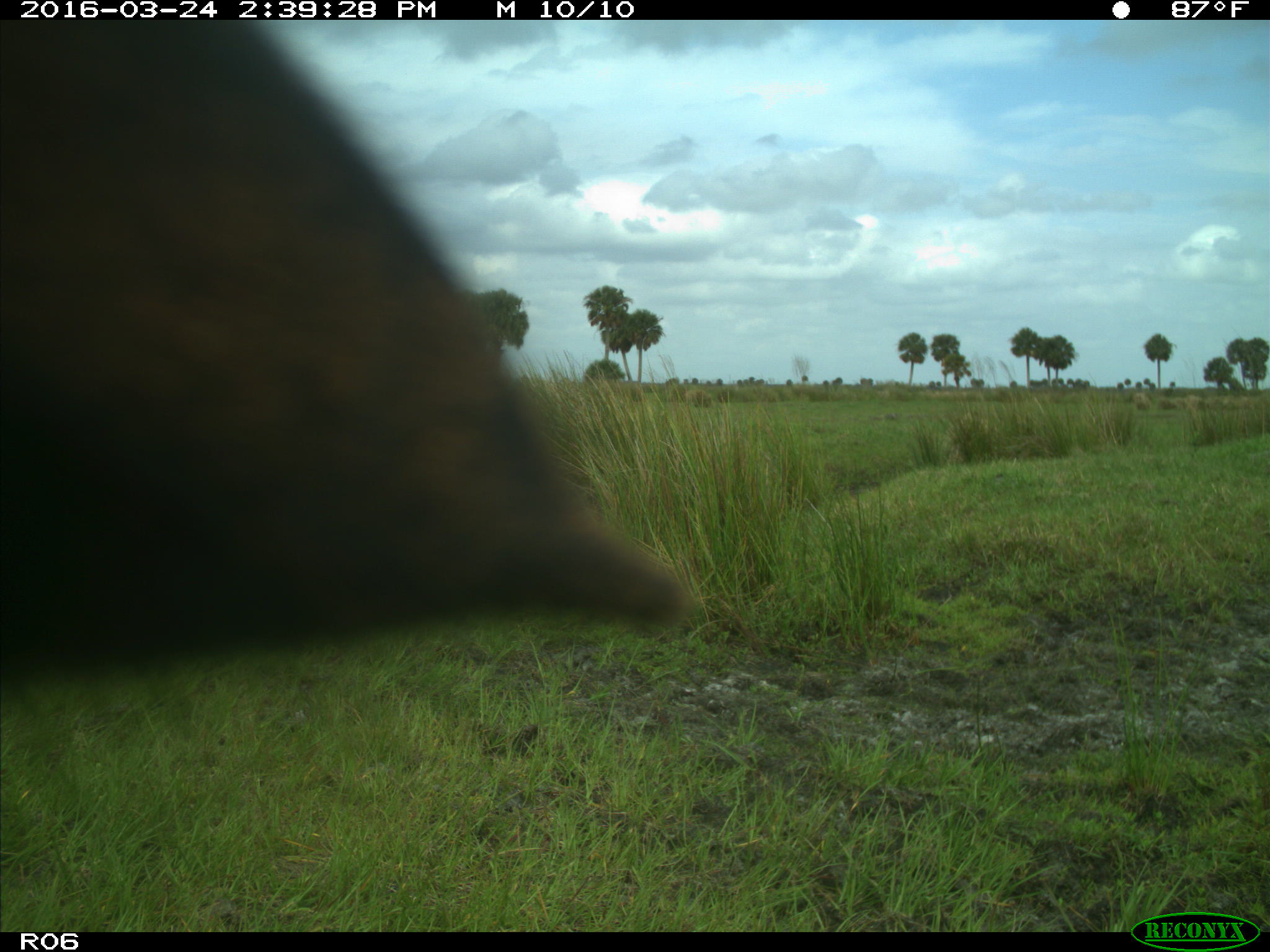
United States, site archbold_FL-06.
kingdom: Animalia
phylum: Chordata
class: Mammalia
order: Artiodactyla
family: Bovidae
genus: Bos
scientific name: Bos taurus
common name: domestic cow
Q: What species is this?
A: Bos taurus (domestic cow).